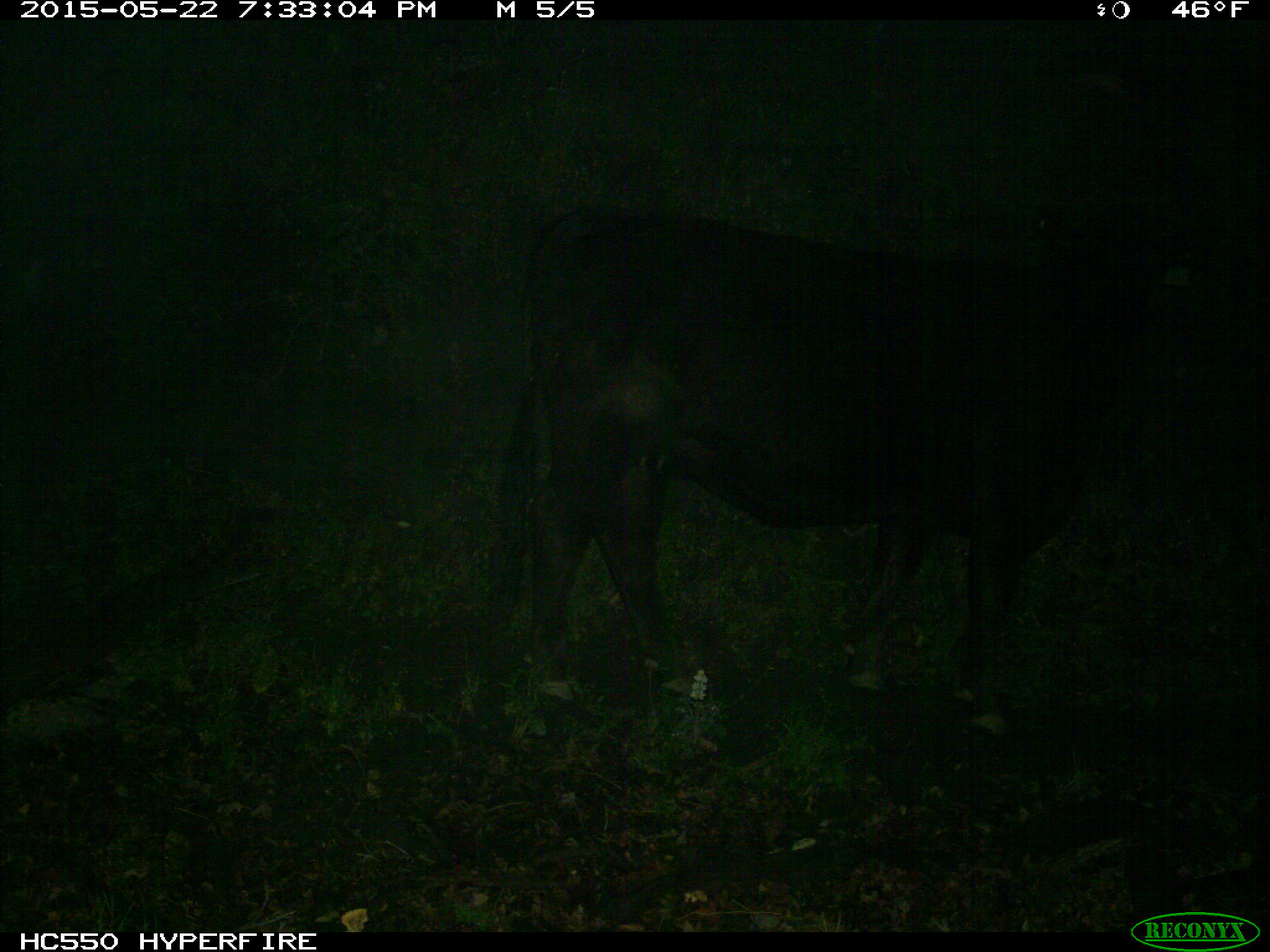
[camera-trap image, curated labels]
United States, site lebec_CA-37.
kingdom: Animalia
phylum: Chordata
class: Mammalia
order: Artiodactyla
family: Bovidae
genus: Bos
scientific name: Bos taurus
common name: domestic cow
Bos taurus (domestic cow).